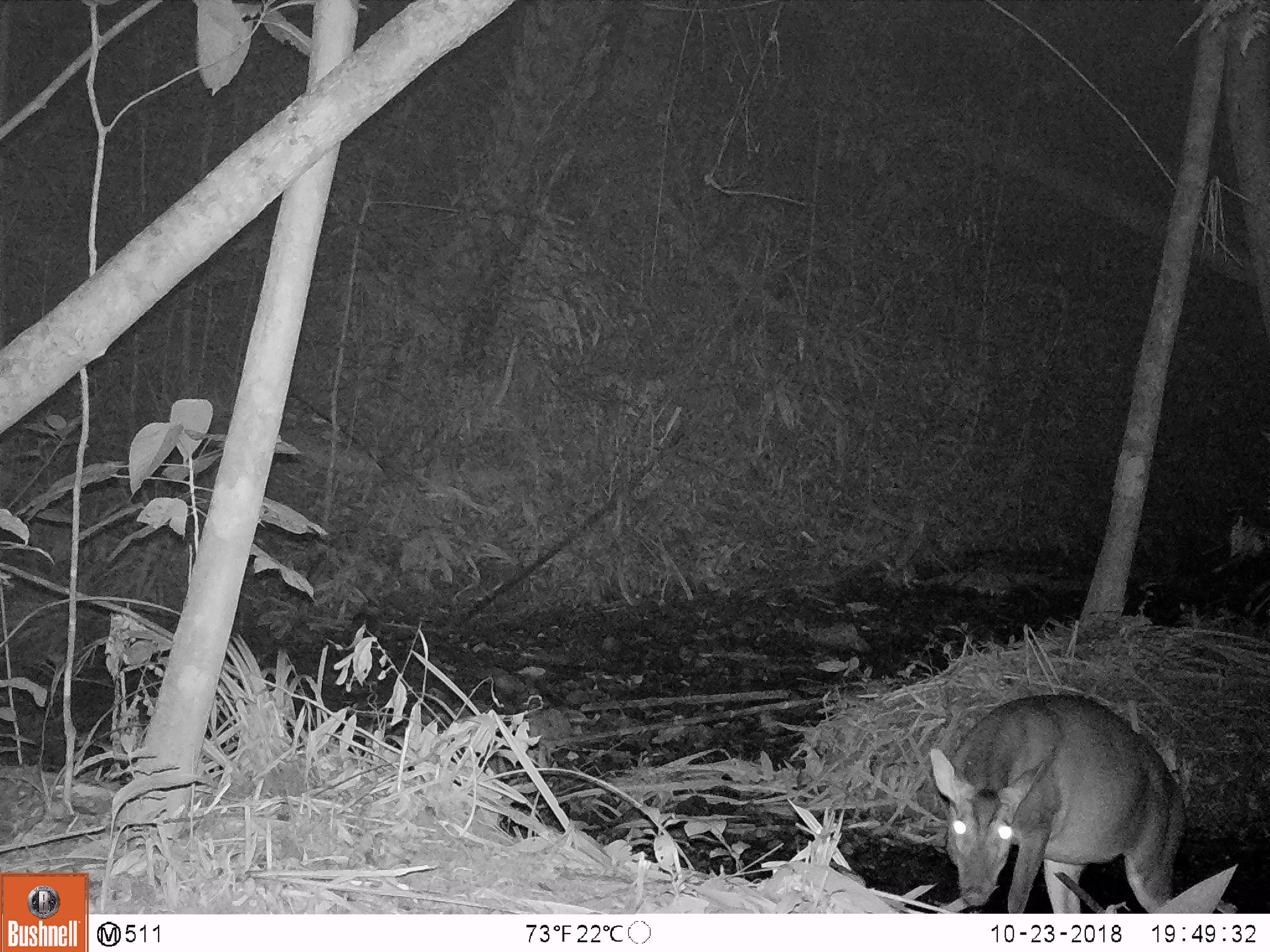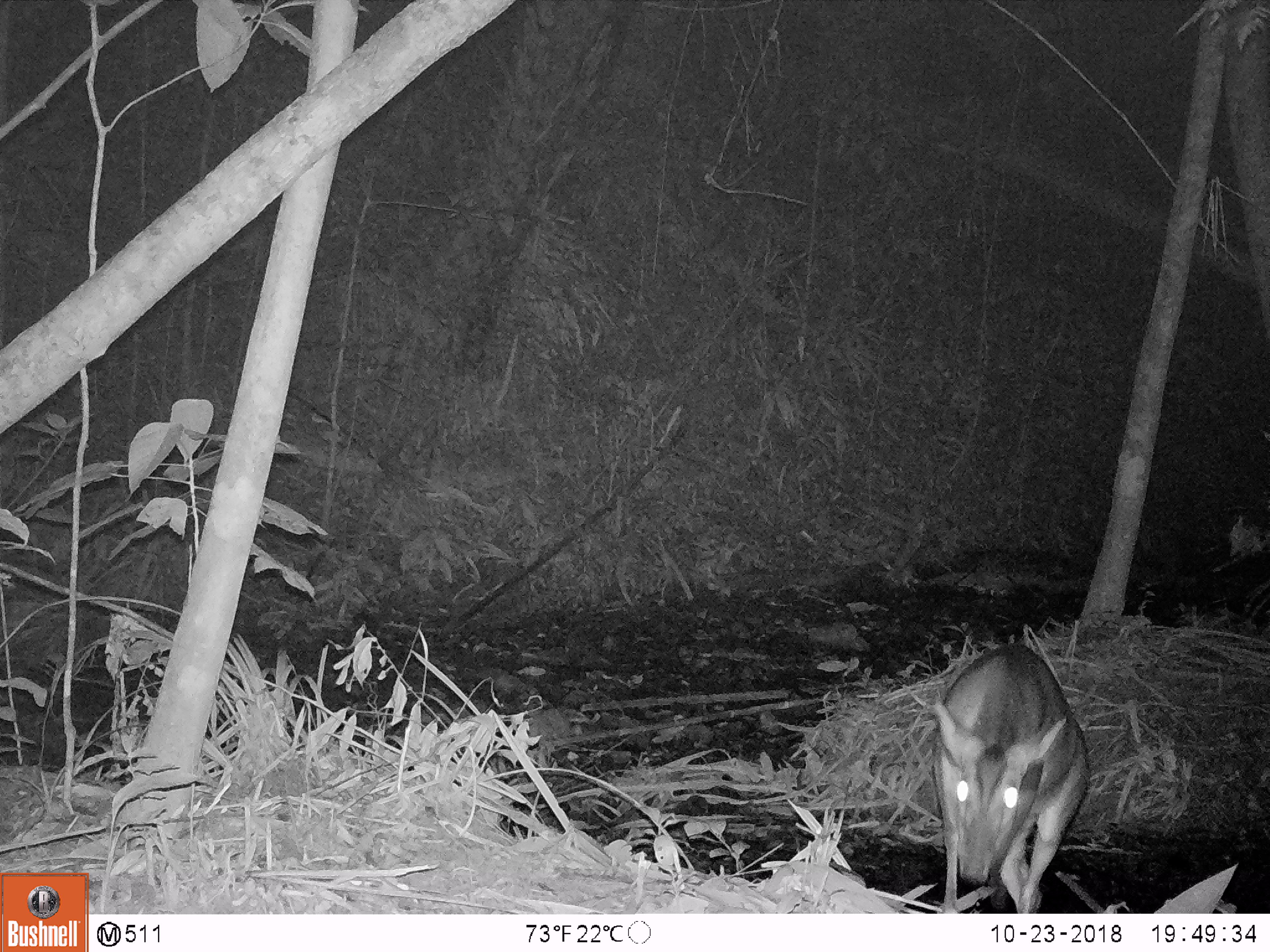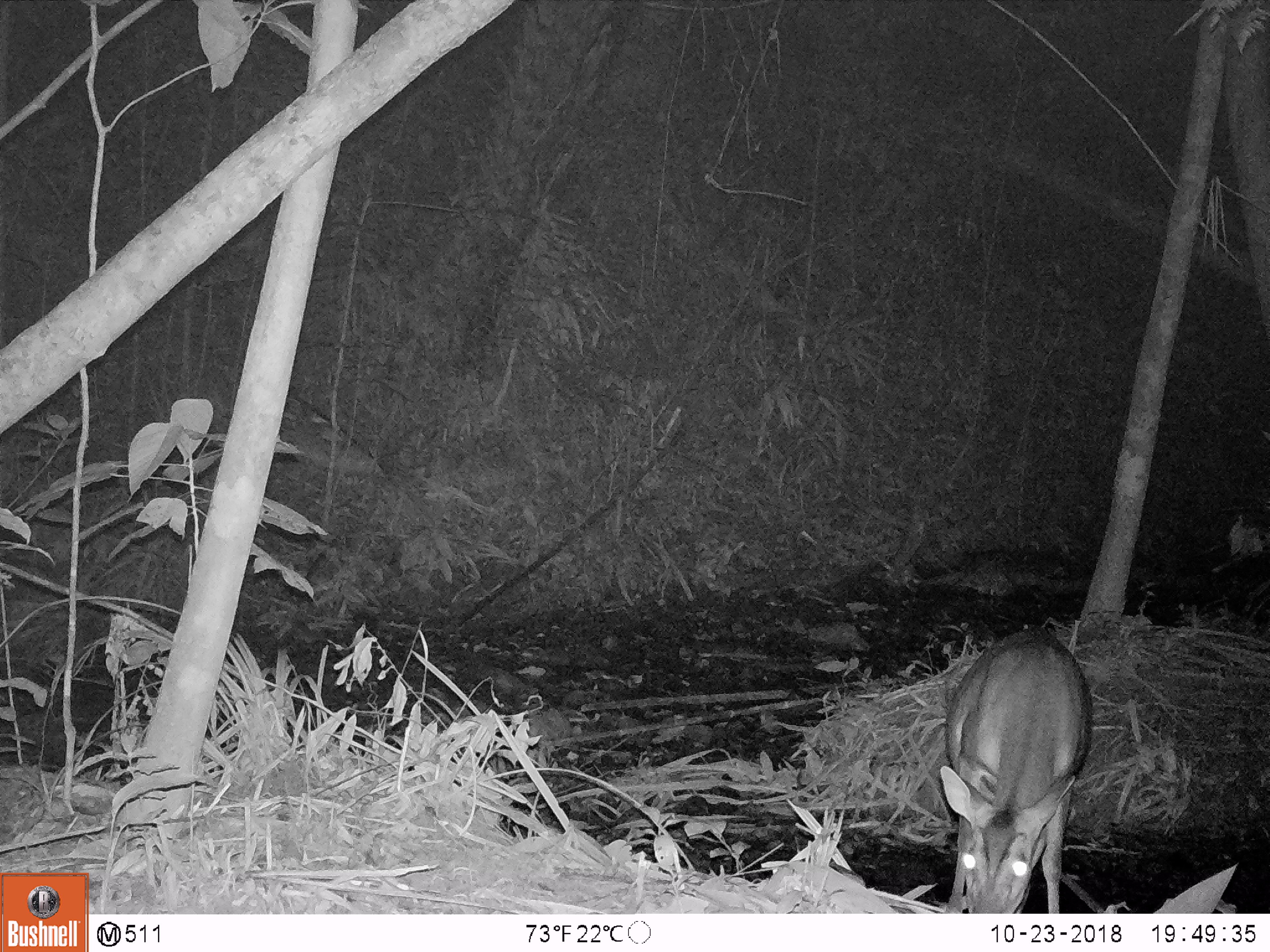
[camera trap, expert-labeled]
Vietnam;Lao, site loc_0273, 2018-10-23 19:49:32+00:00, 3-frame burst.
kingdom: Animalia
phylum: Chordata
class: Mammalia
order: Artiodactyla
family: Cervidae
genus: Muntiacus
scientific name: Muntiacus vuquangensis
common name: large-antlered muntjac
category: large antlered muntjac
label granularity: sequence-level